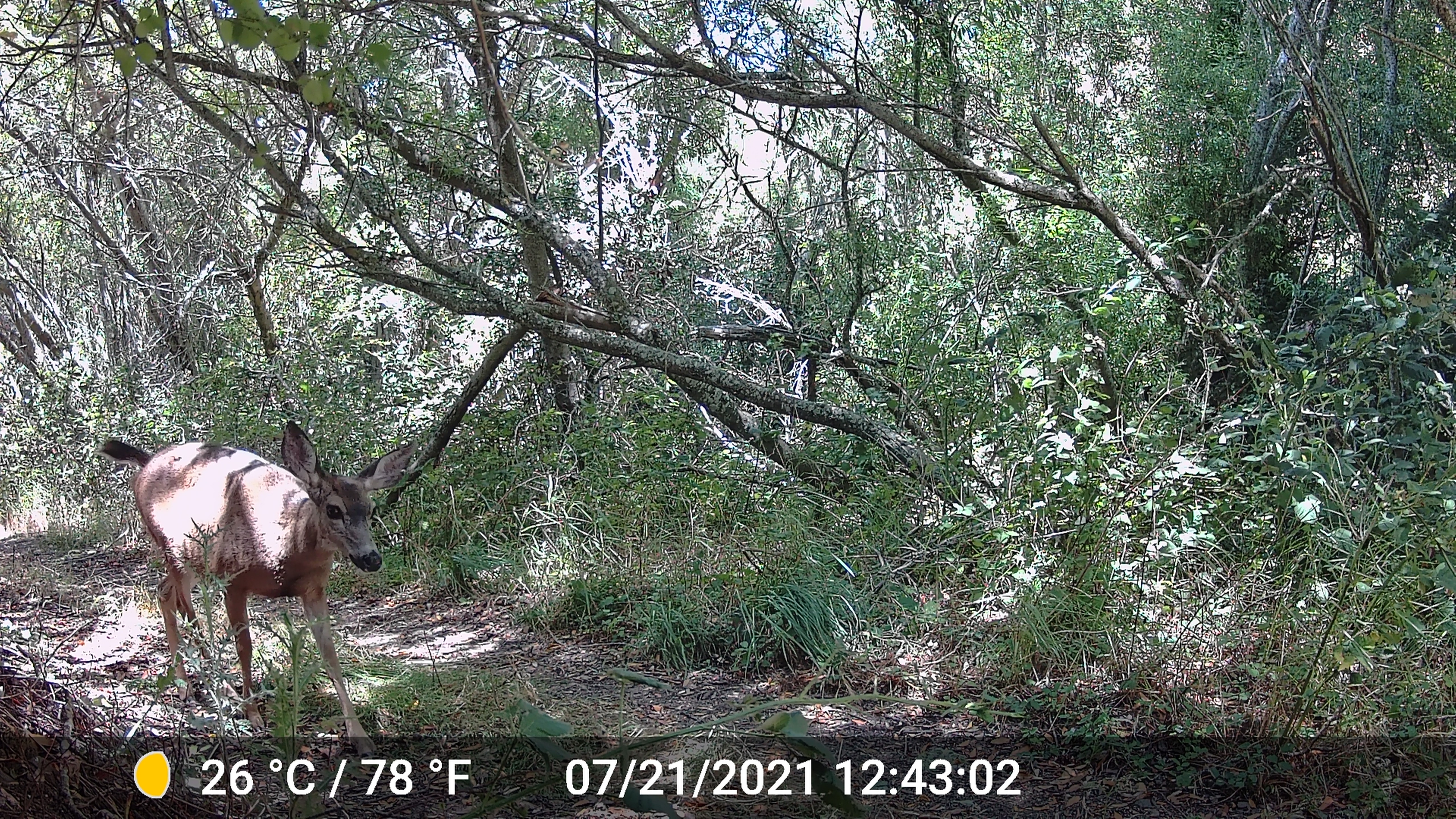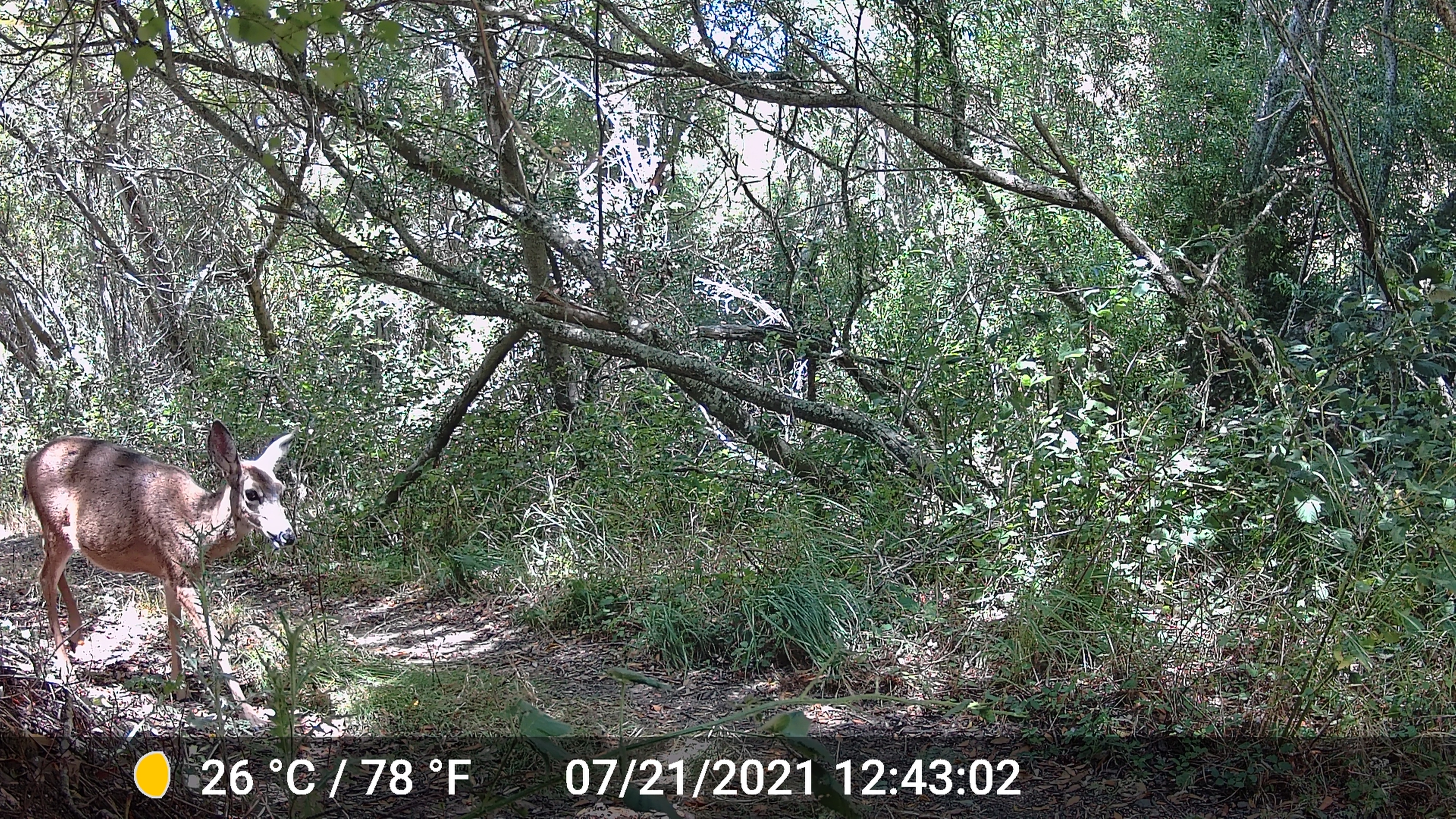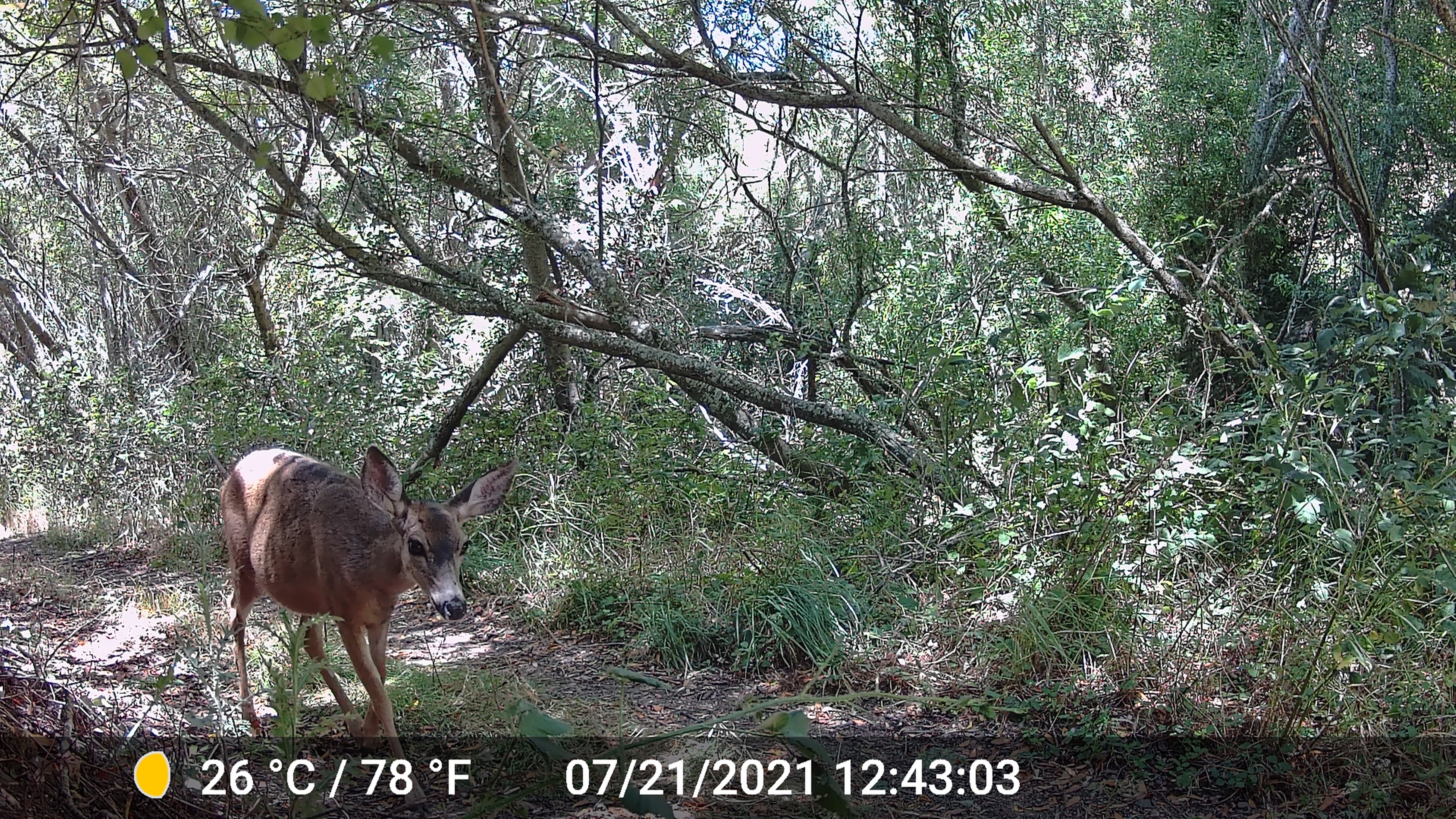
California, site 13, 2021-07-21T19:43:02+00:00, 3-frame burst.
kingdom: Animalia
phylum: Chordata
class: Mammalia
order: Artiodactyla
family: Cervidae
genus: Odocoileus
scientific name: Odocoileus hemionus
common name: mule deer